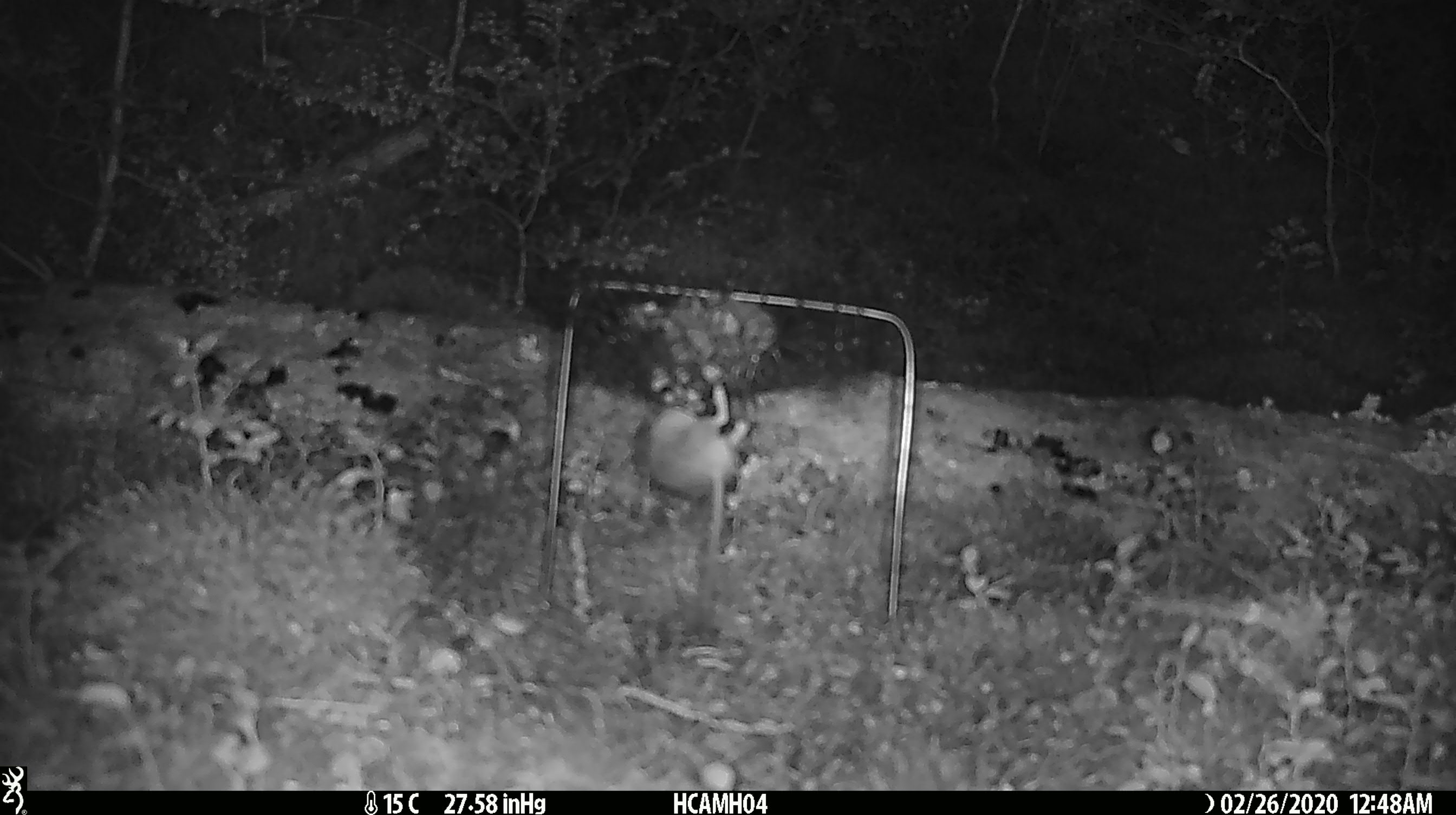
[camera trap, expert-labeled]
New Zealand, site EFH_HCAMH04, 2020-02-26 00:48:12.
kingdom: Animalia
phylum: Chordata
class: Mammalia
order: Rodentia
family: Muridae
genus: Mus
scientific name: Mus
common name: mouse